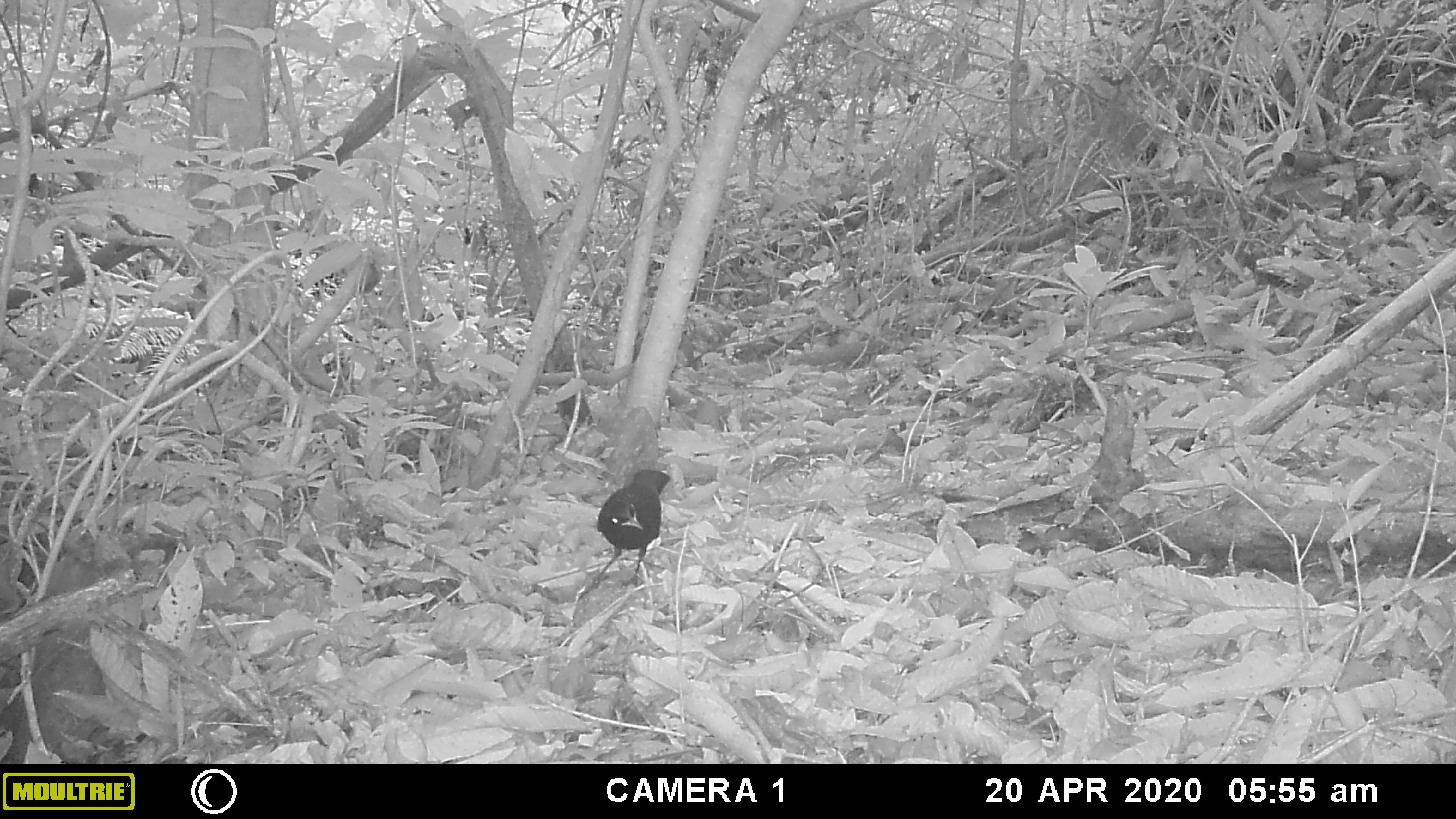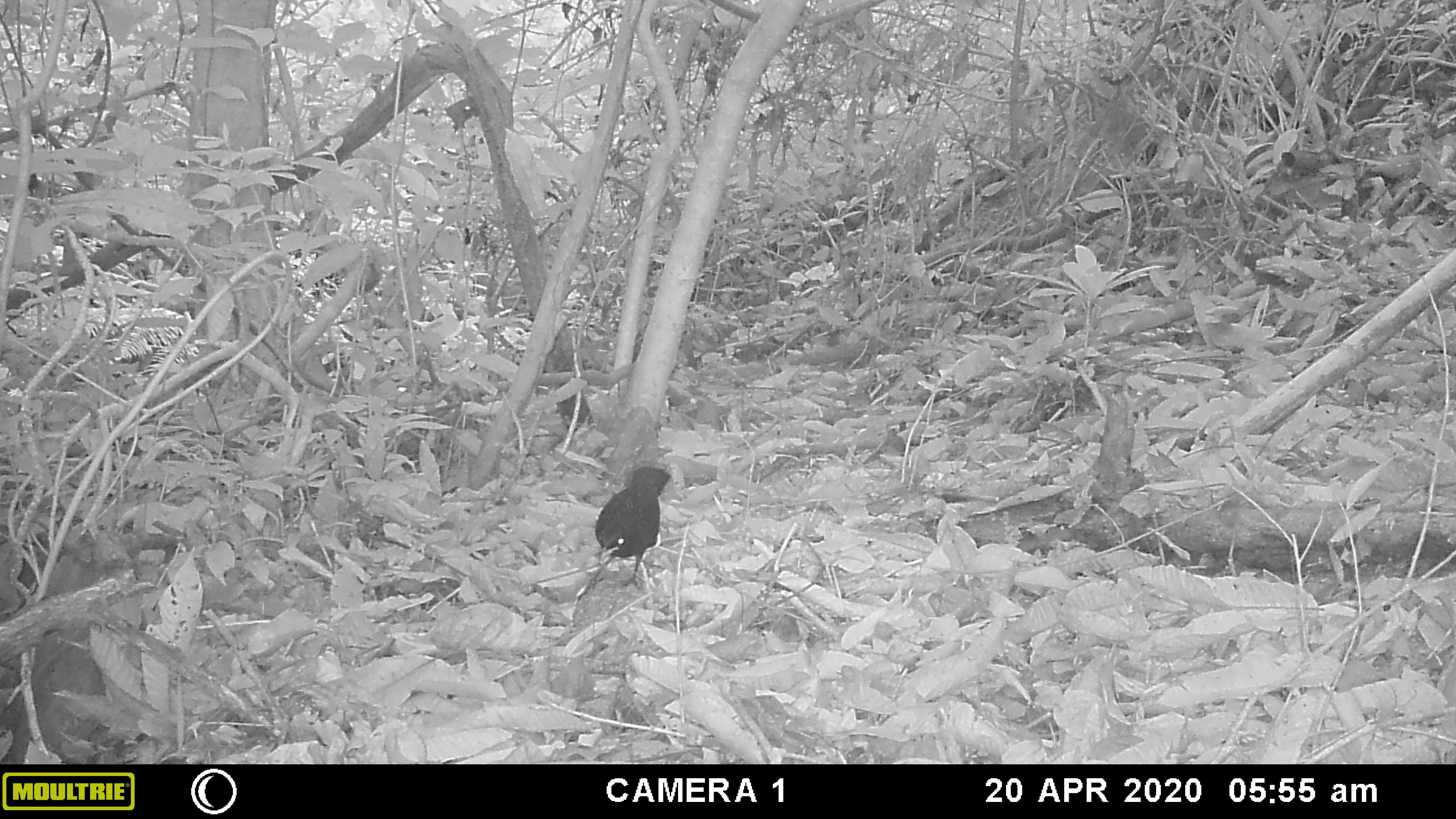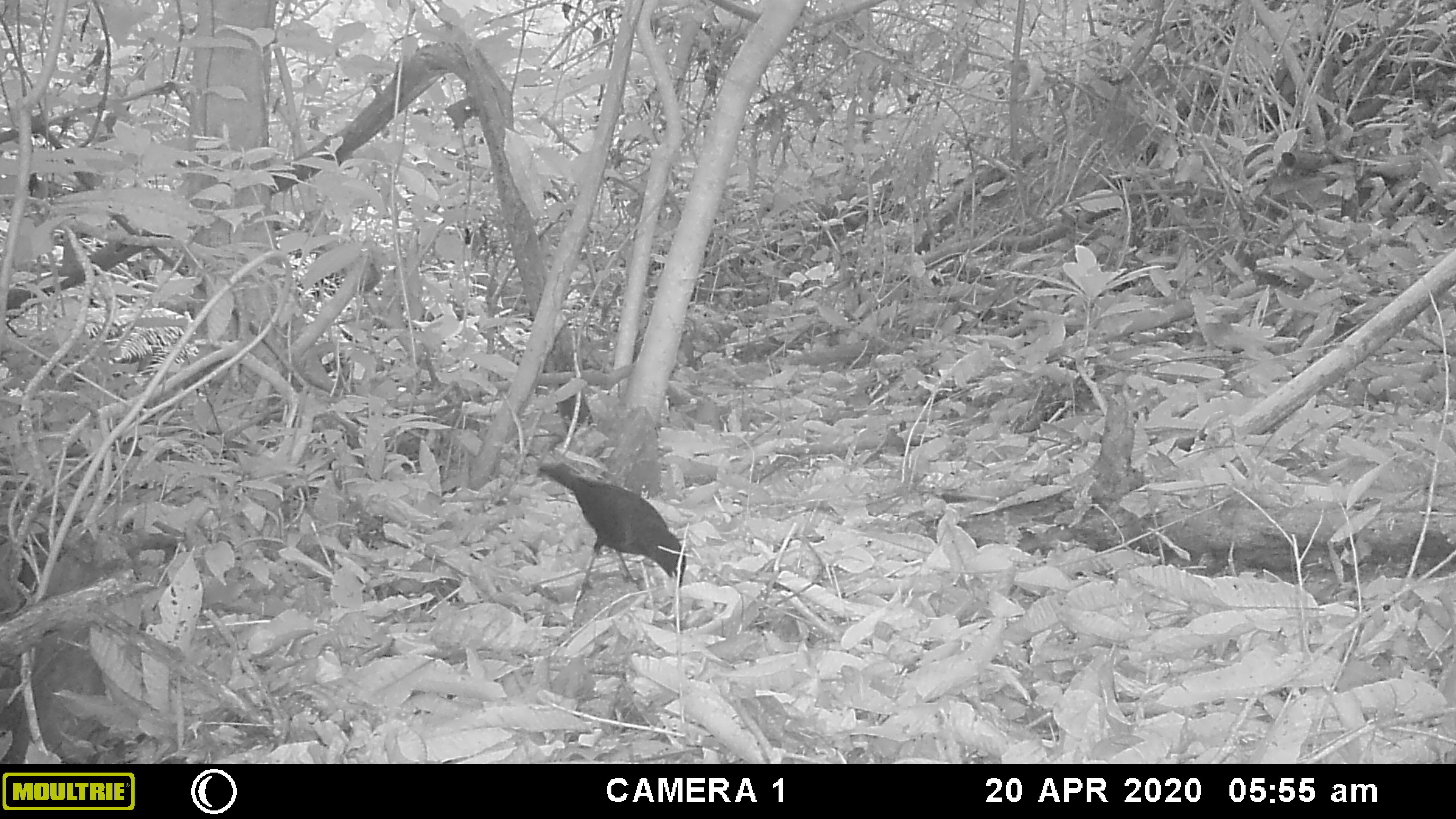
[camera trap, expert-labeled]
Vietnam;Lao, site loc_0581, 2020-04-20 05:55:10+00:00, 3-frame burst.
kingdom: Animalia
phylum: Chordata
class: Aves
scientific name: Aves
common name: bird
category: unidentified bird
Unidentified bird (bird) (Aves). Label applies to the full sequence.